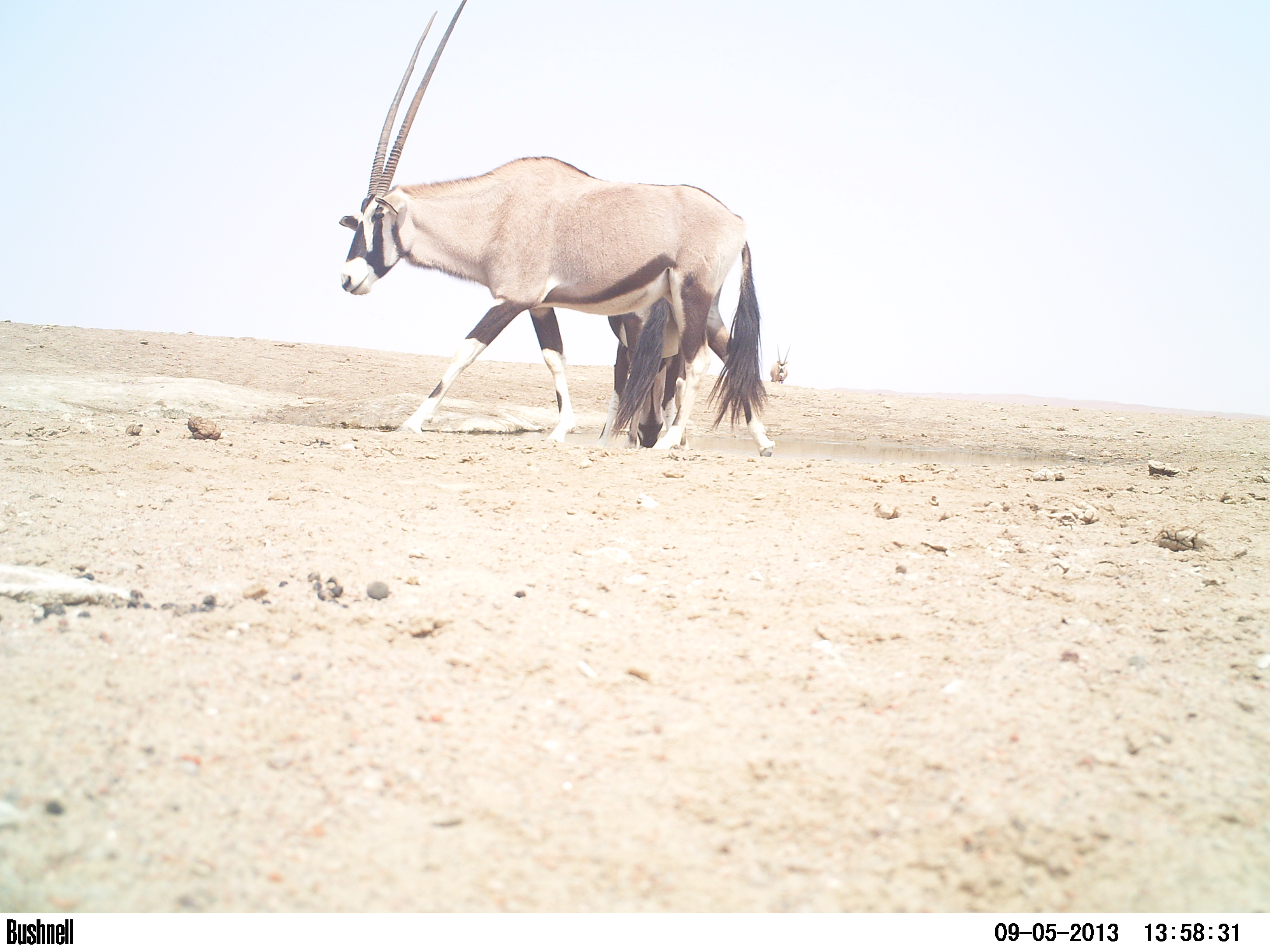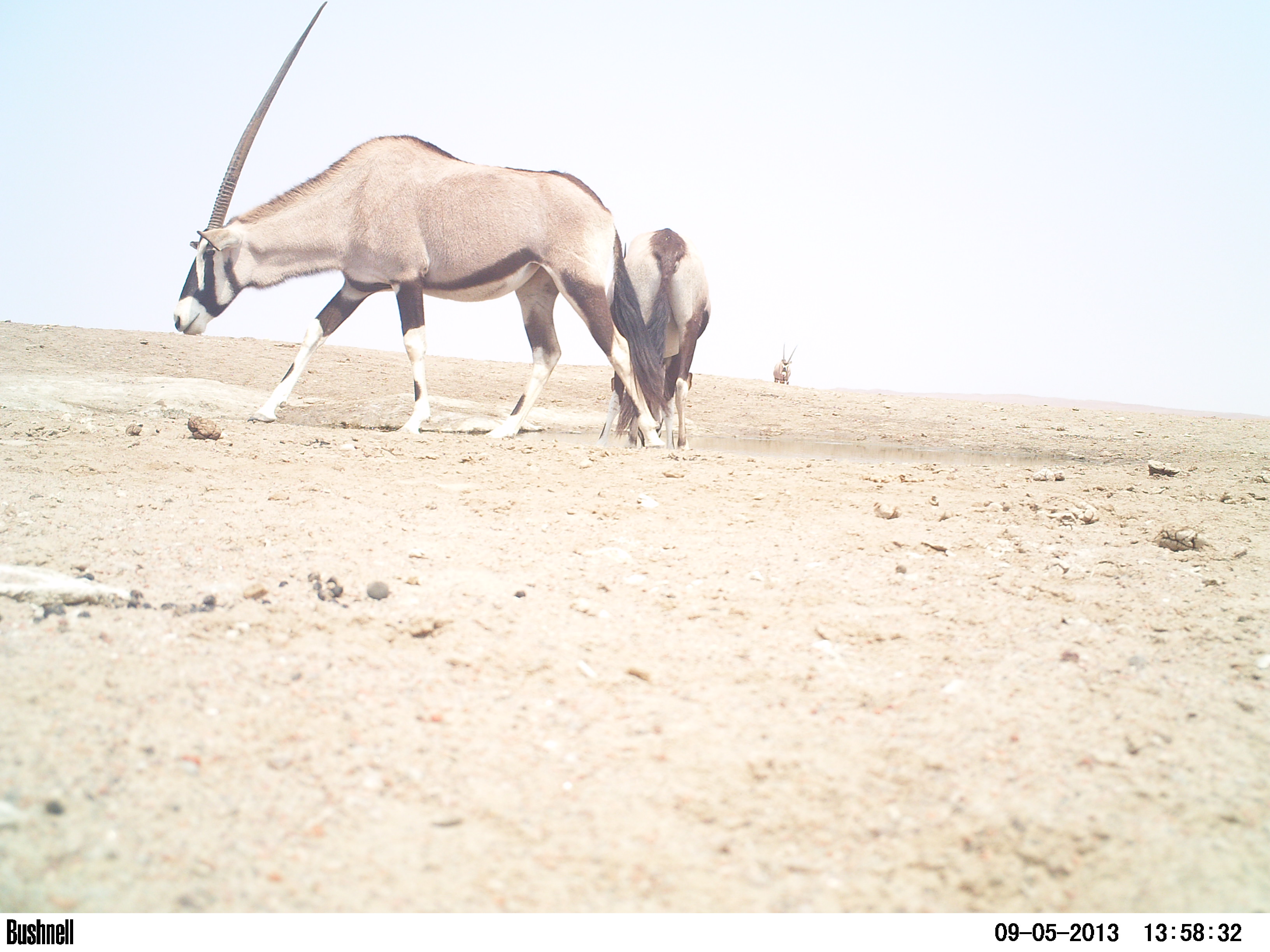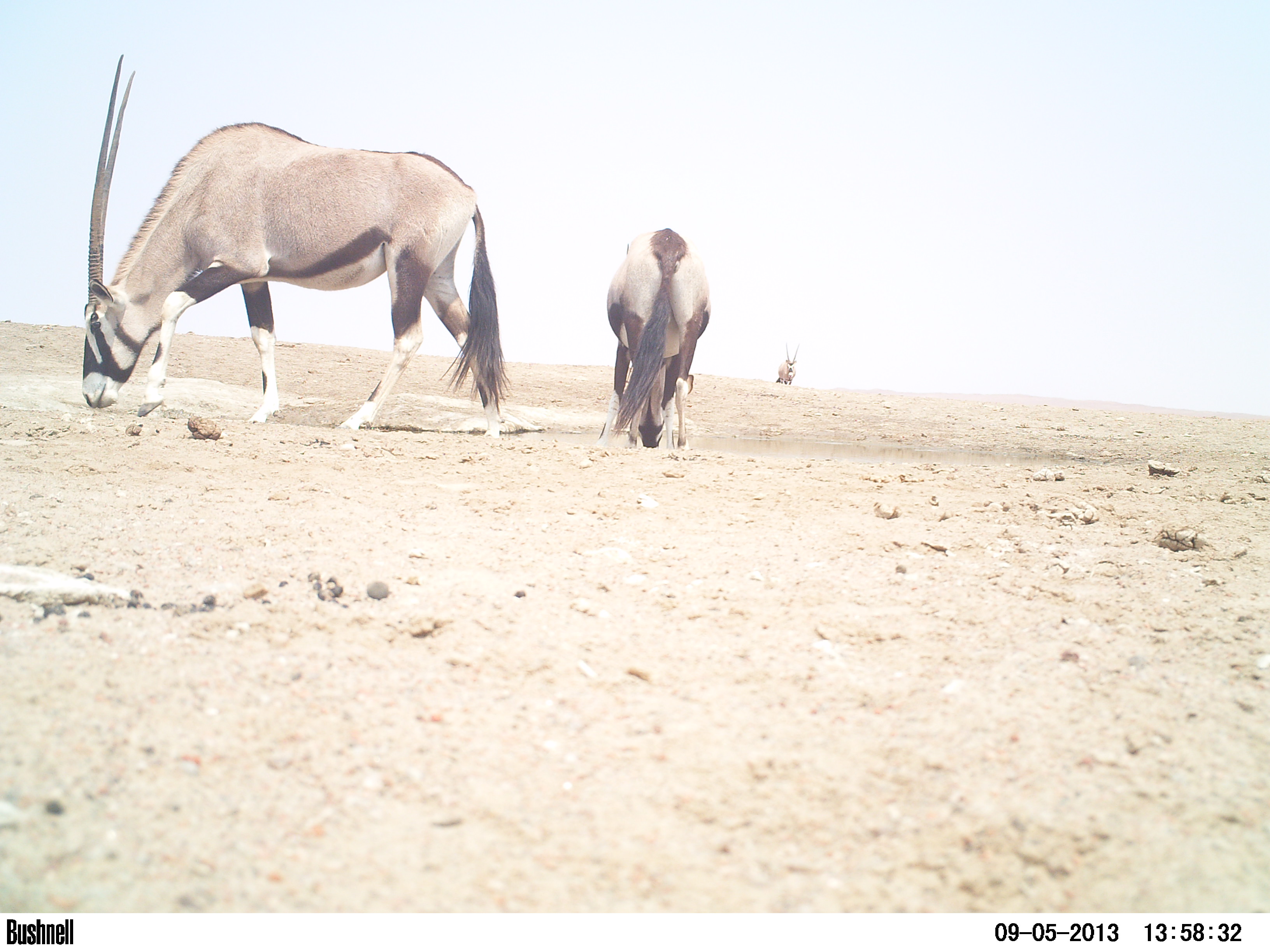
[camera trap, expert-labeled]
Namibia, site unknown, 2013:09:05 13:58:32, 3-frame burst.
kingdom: Animalia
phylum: Chordata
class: Mammalia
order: Artiodactyla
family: Bovidae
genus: Oryx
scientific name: Oryx gazella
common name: gemsbok